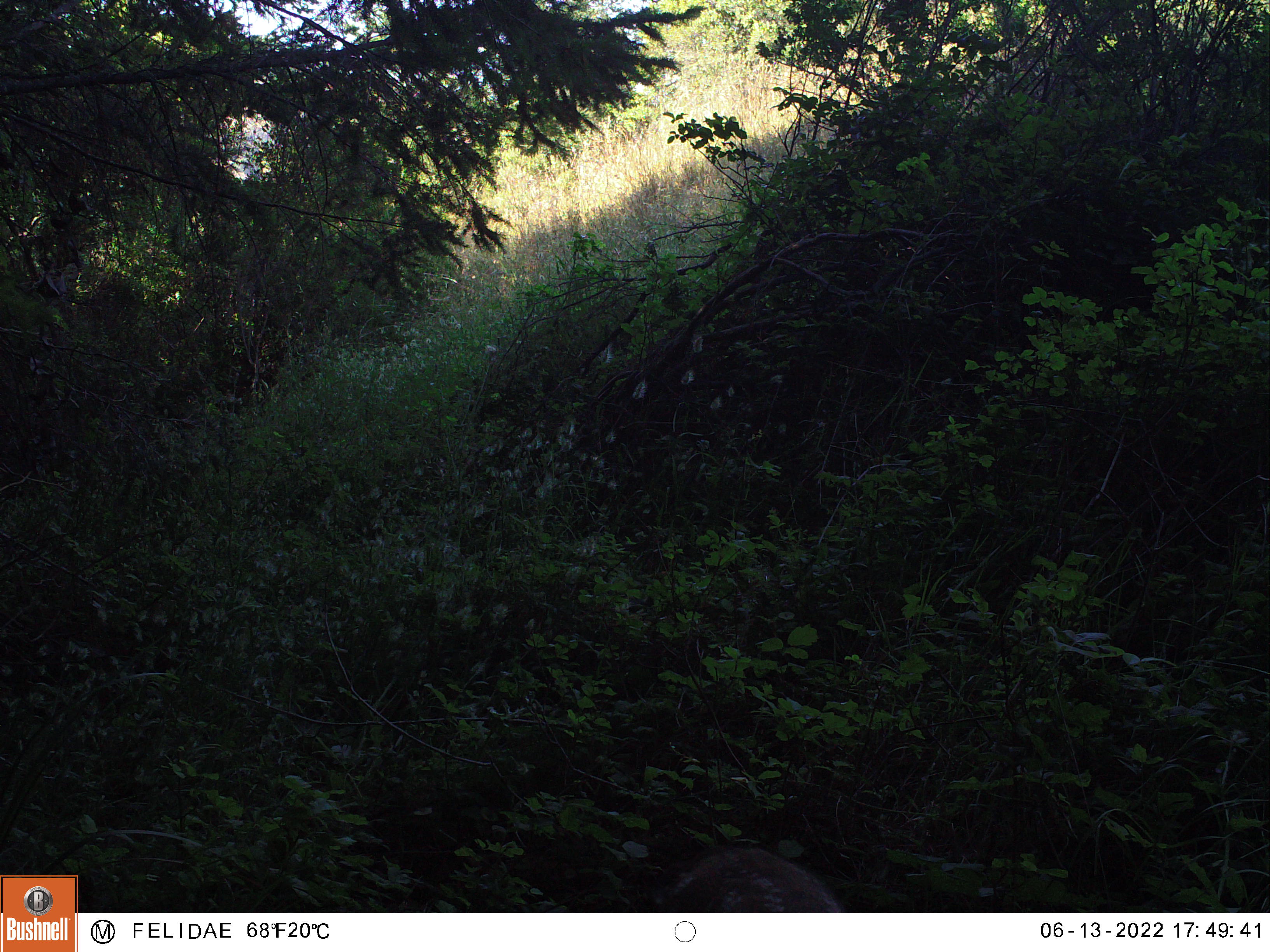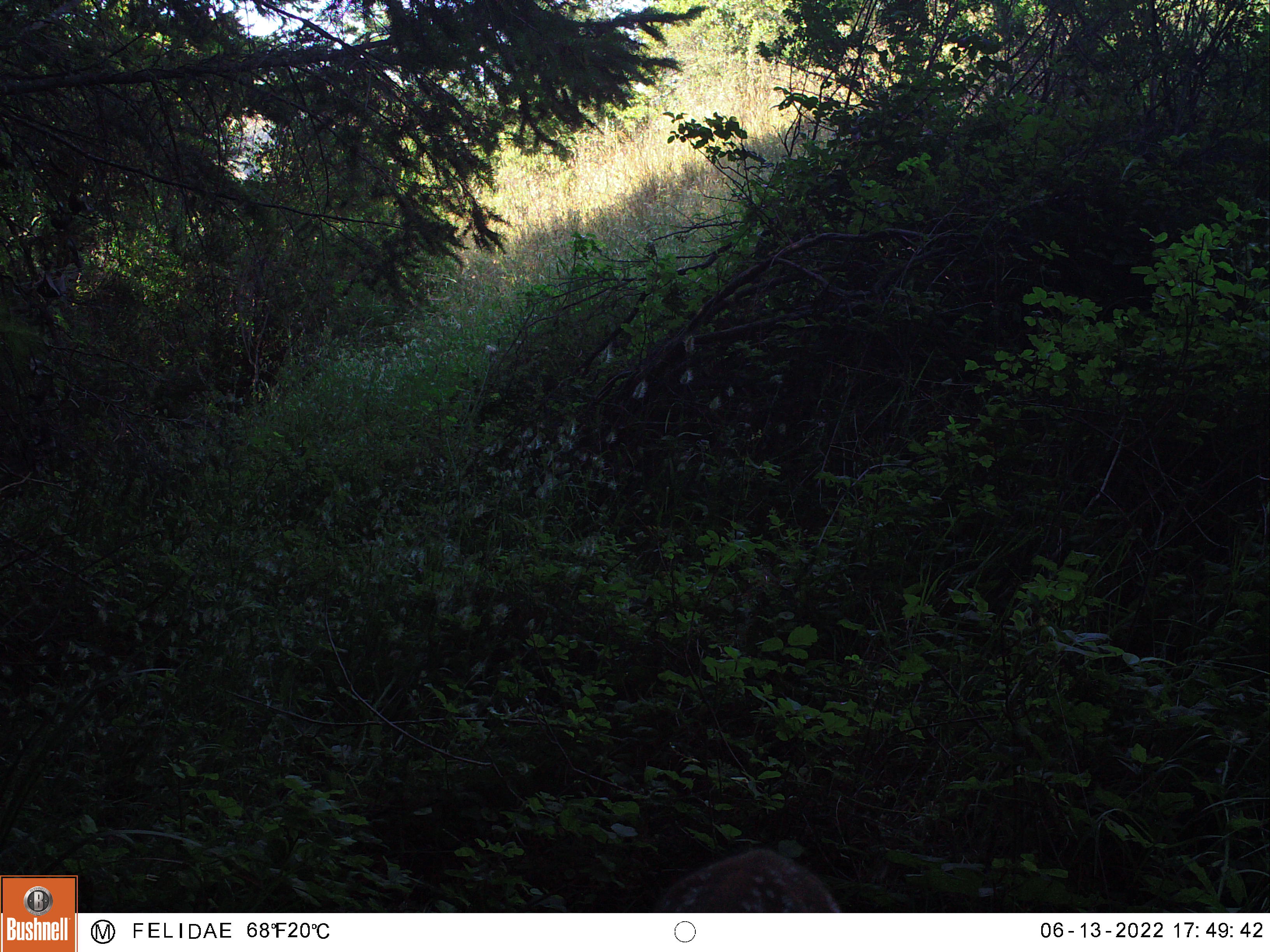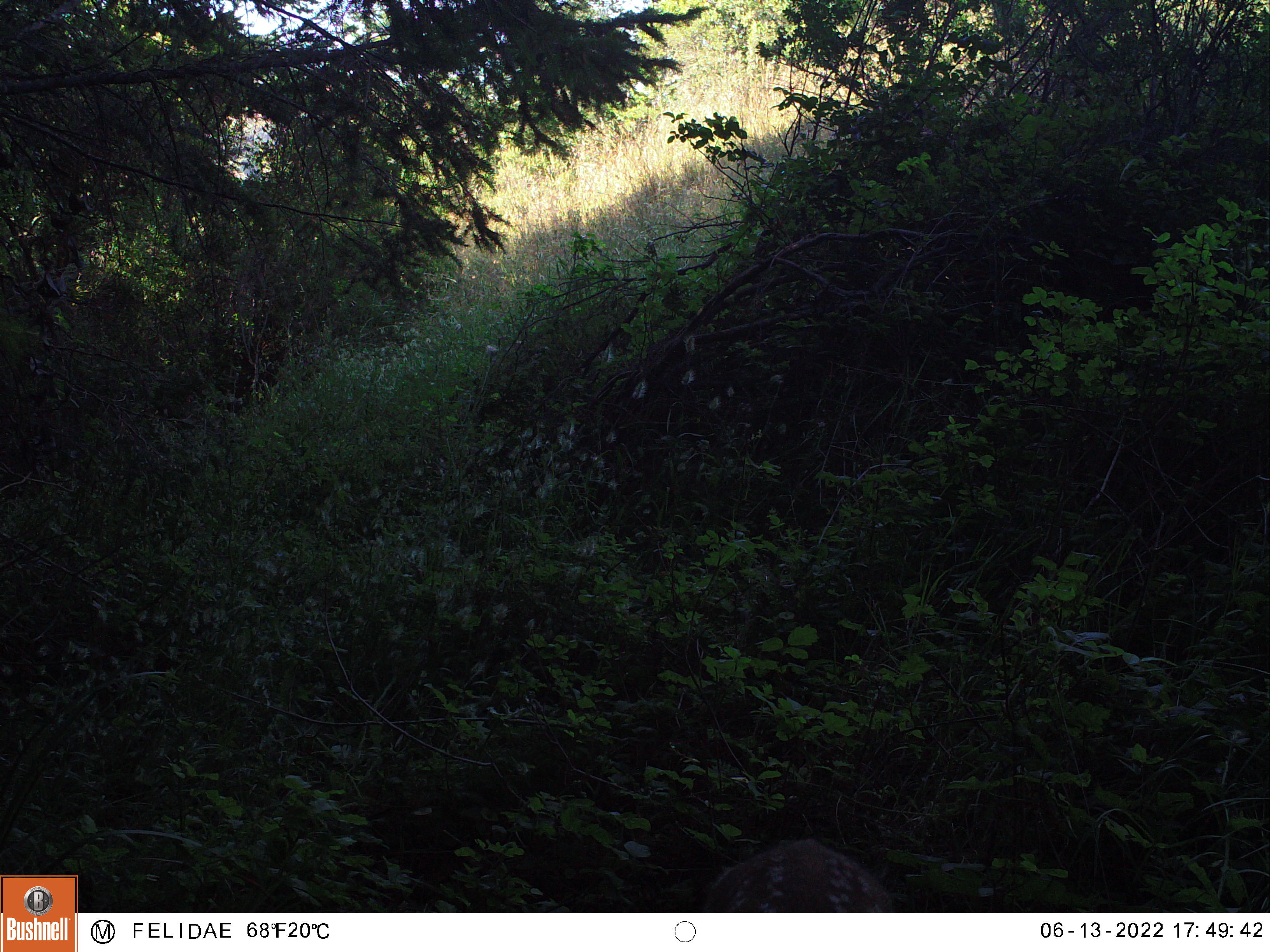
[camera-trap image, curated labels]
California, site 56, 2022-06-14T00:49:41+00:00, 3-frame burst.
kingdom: Animalia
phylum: Chordata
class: Mammalia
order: Artiodactyla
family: Cervidae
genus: Odocoileus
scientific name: Odocoileus hemionus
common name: mule deer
Mule deer (Odocoileus hemionus).